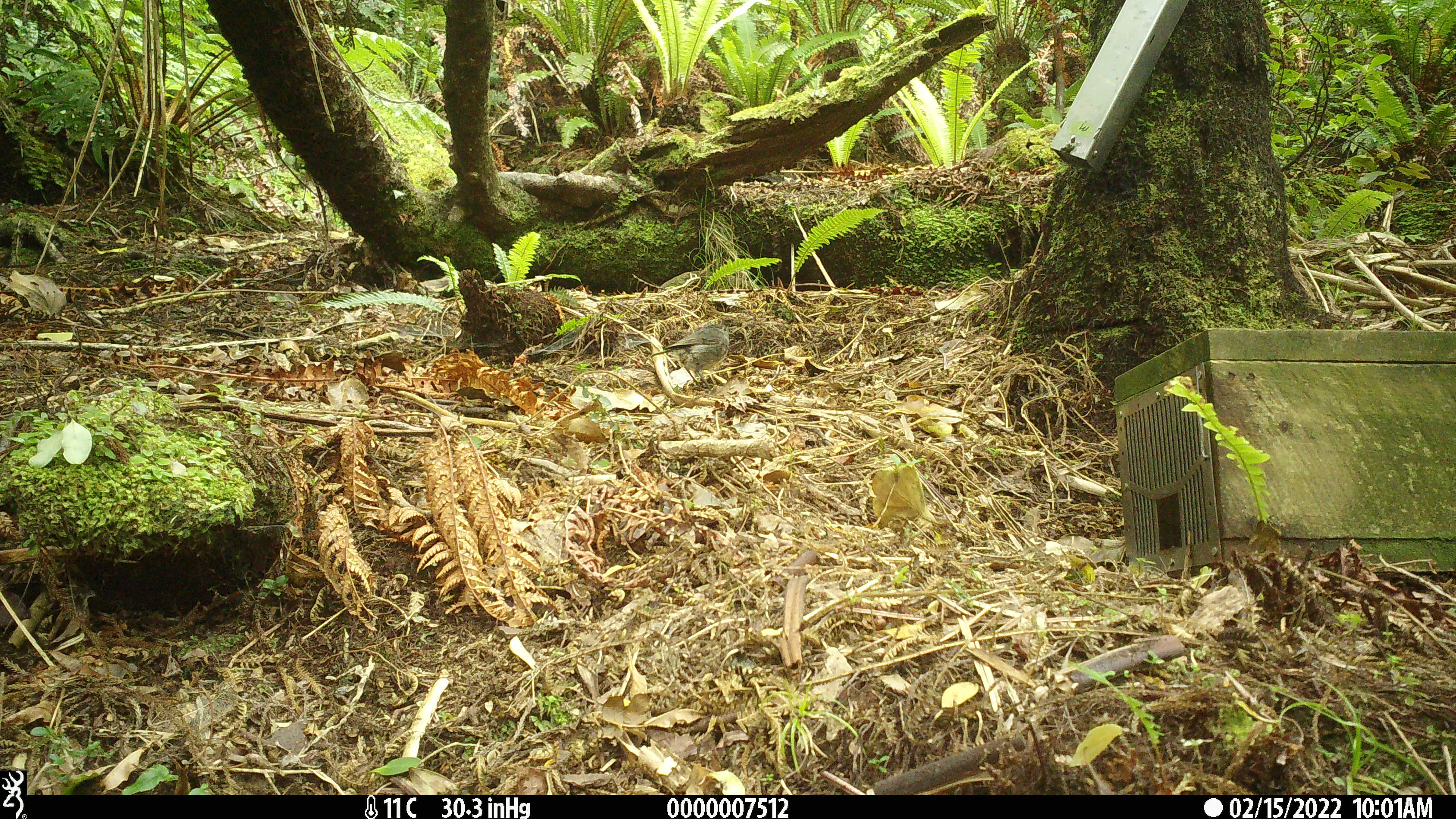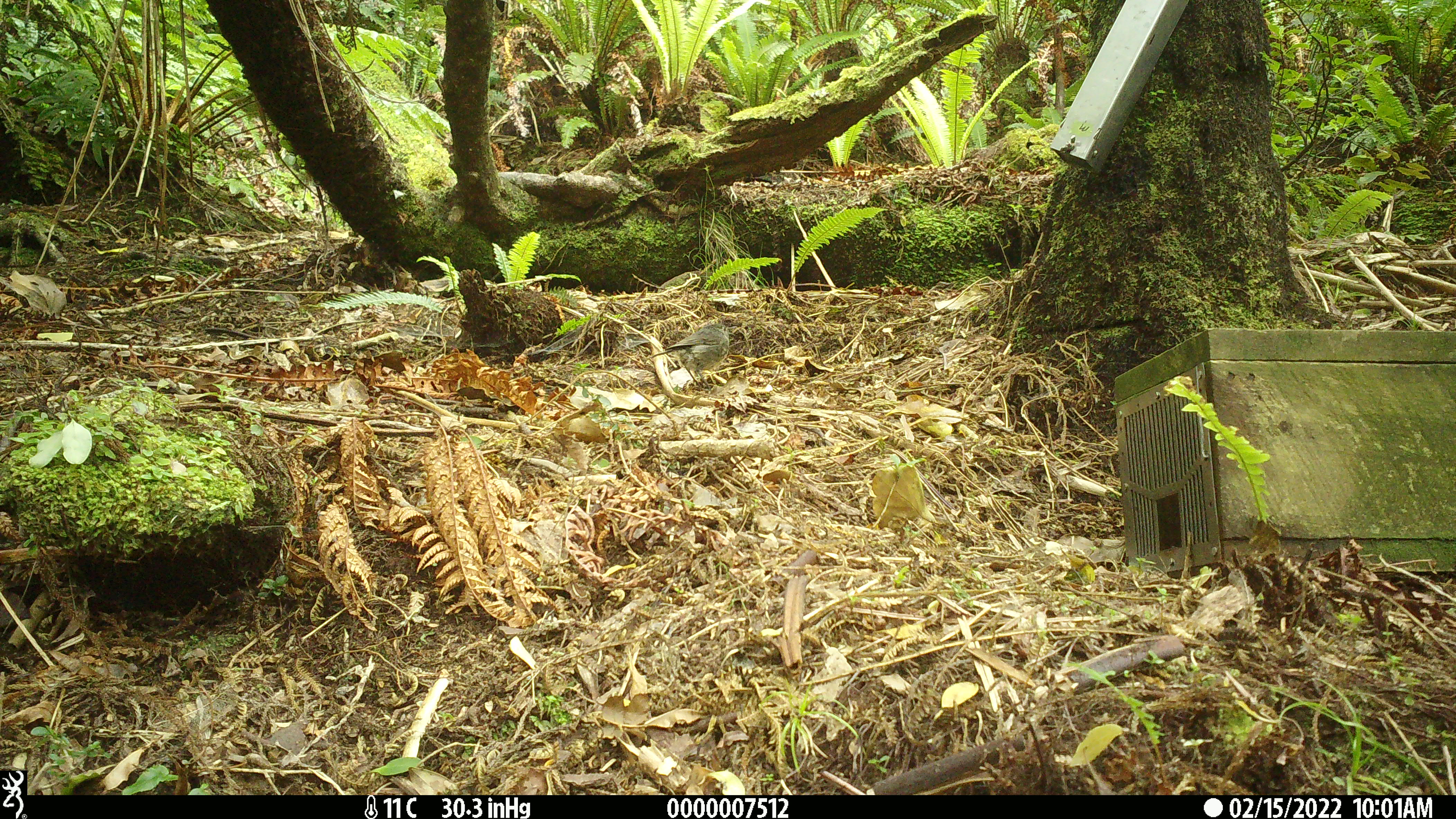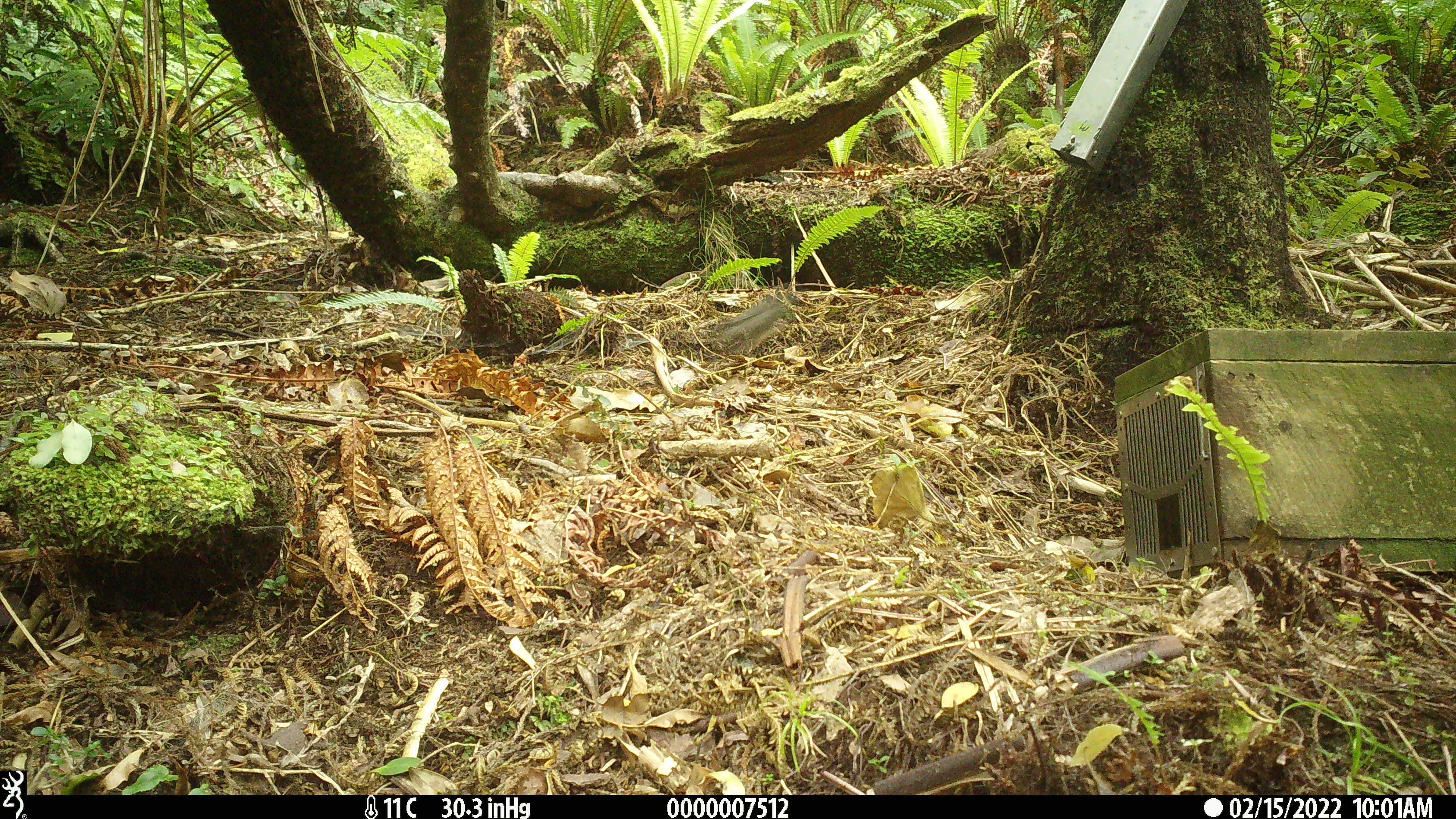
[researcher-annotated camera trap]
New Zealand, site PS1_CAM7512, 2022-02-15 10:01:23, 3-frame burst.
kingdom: Animalia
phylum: Chordata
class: Aves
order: Passeriformes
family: Petroicidae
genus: Petroica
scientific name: Petroica australis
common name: new zealand robin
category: robin